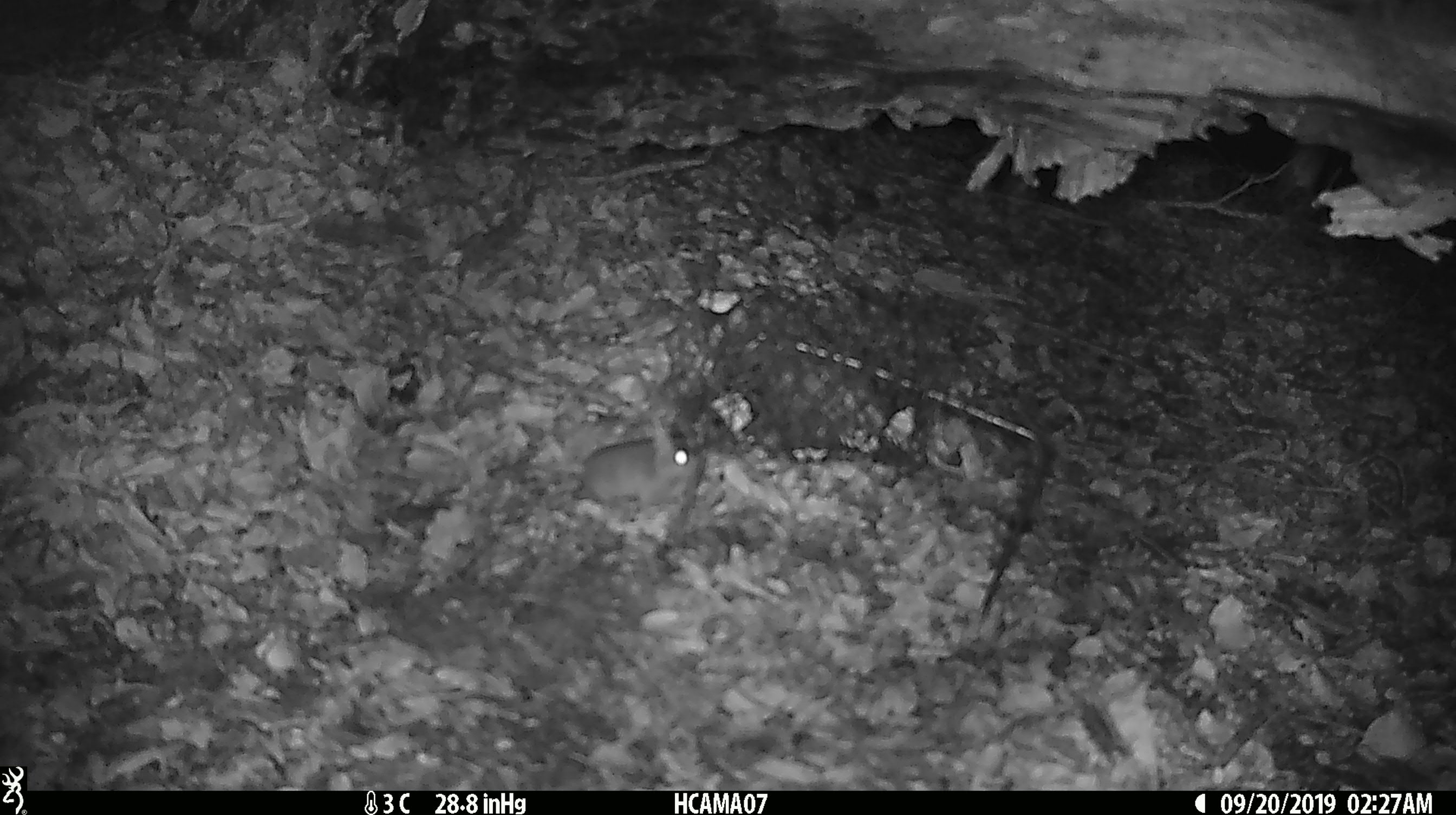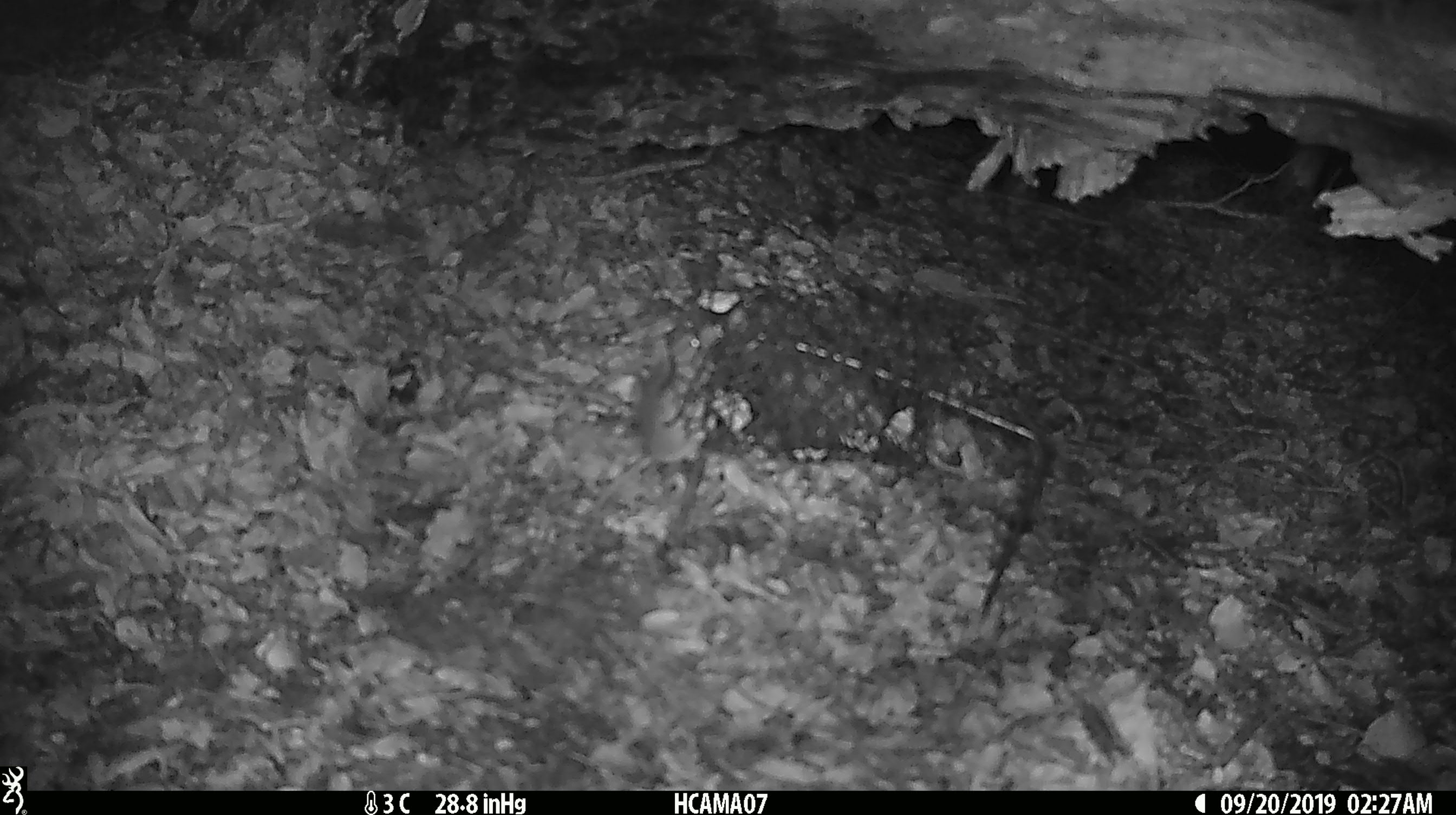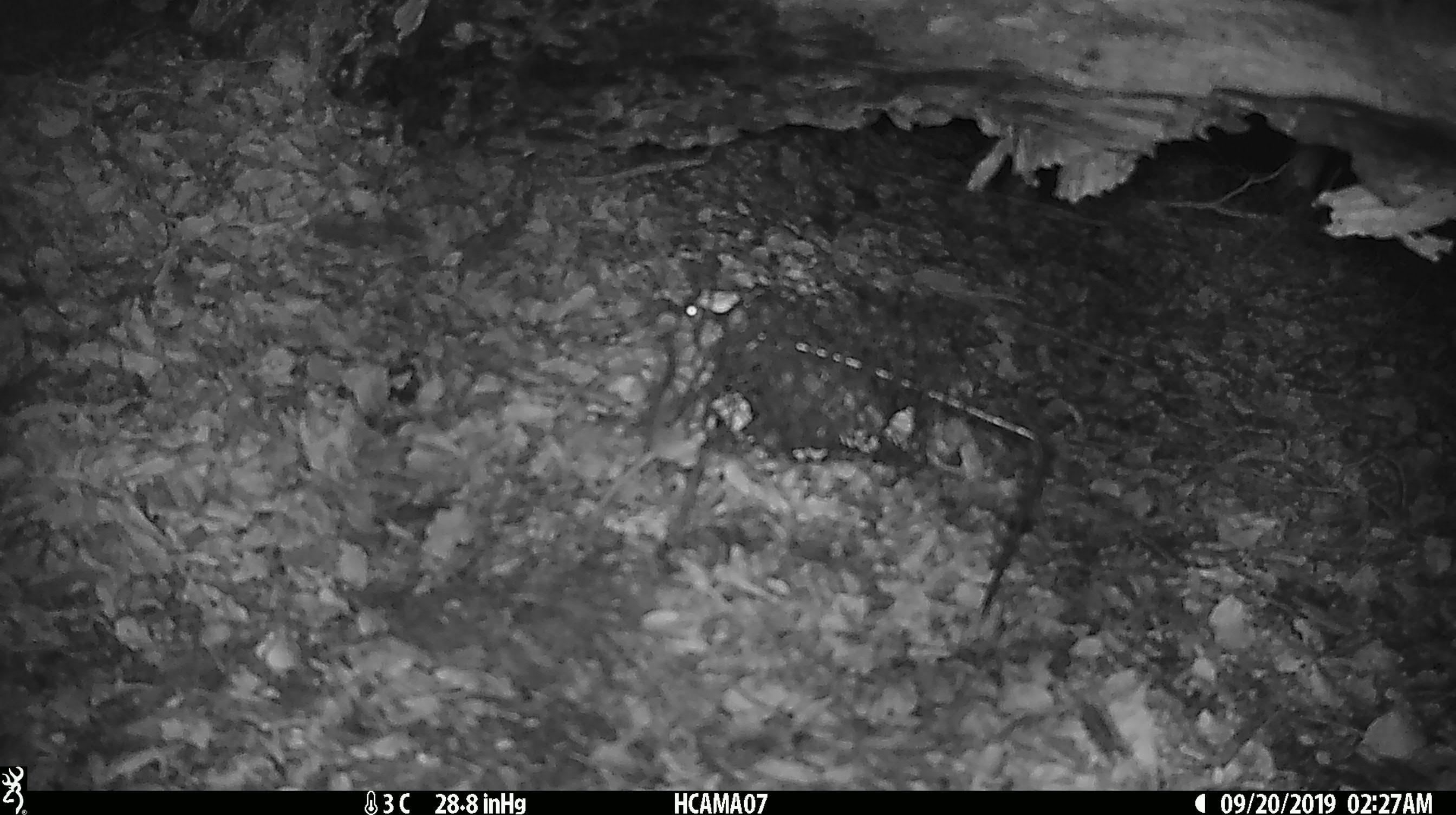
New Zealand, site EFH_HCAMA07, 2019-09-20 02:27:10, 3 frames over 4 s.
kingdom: Animalia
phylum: Chordata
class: Mammalia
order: Rodentia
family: Muridae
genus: Mus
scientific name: Mus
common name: mouse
Mouse (Mus).